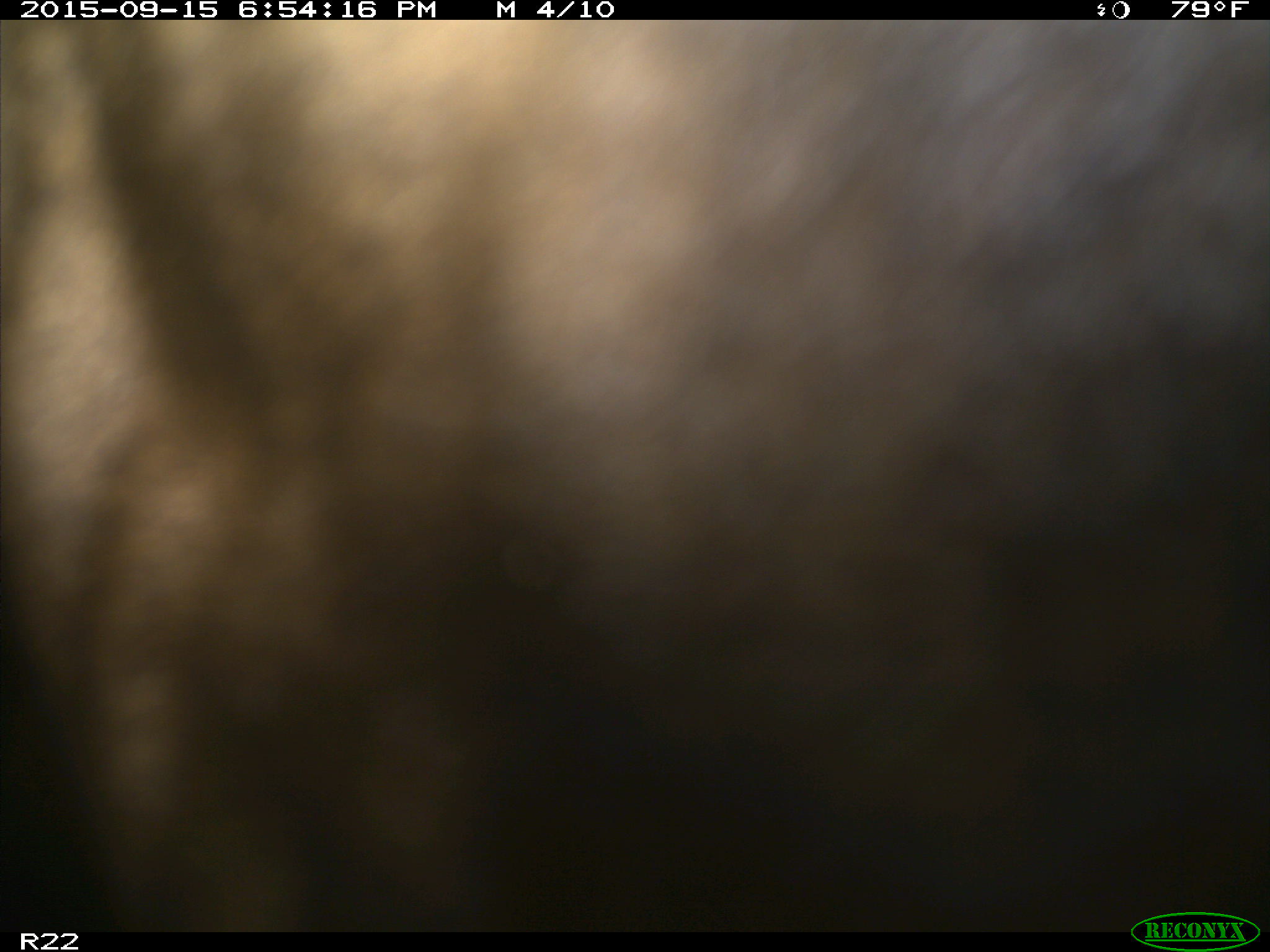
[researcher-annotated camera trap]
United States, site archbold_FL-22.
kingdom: Animalia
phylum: Chordata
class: Mammalia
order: Artiodactyla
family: Bovidae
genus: Bos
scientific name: Bos taurus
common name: domestic cow